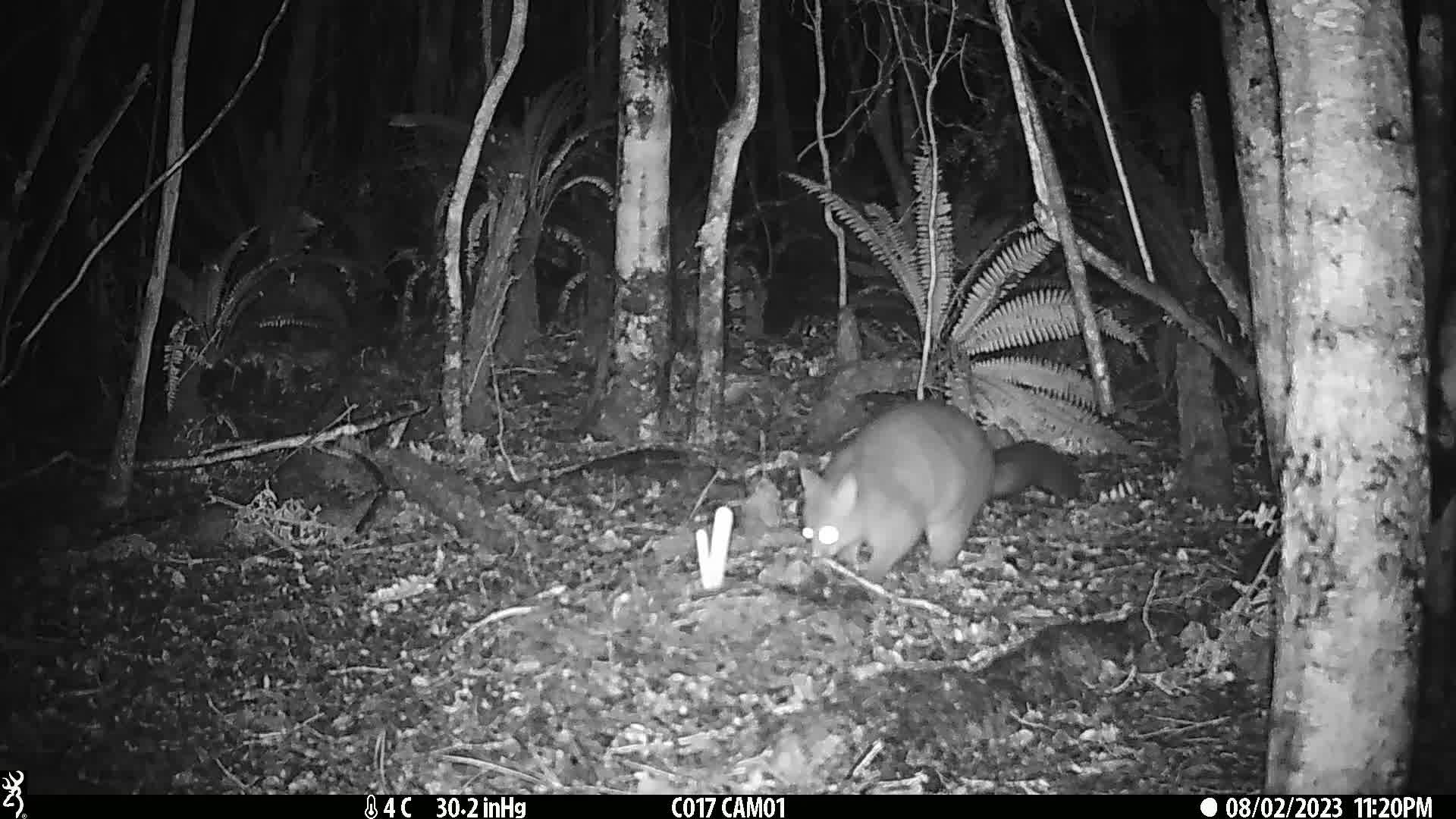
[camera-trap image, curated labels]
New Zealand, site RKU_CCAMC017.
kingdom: Animalia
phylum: Chordata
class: Mammalia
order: Diprotodontia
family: Phalangeridae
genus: Trichosurus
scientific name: Trichosurus vulpecula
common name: common brushtail possum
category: possum